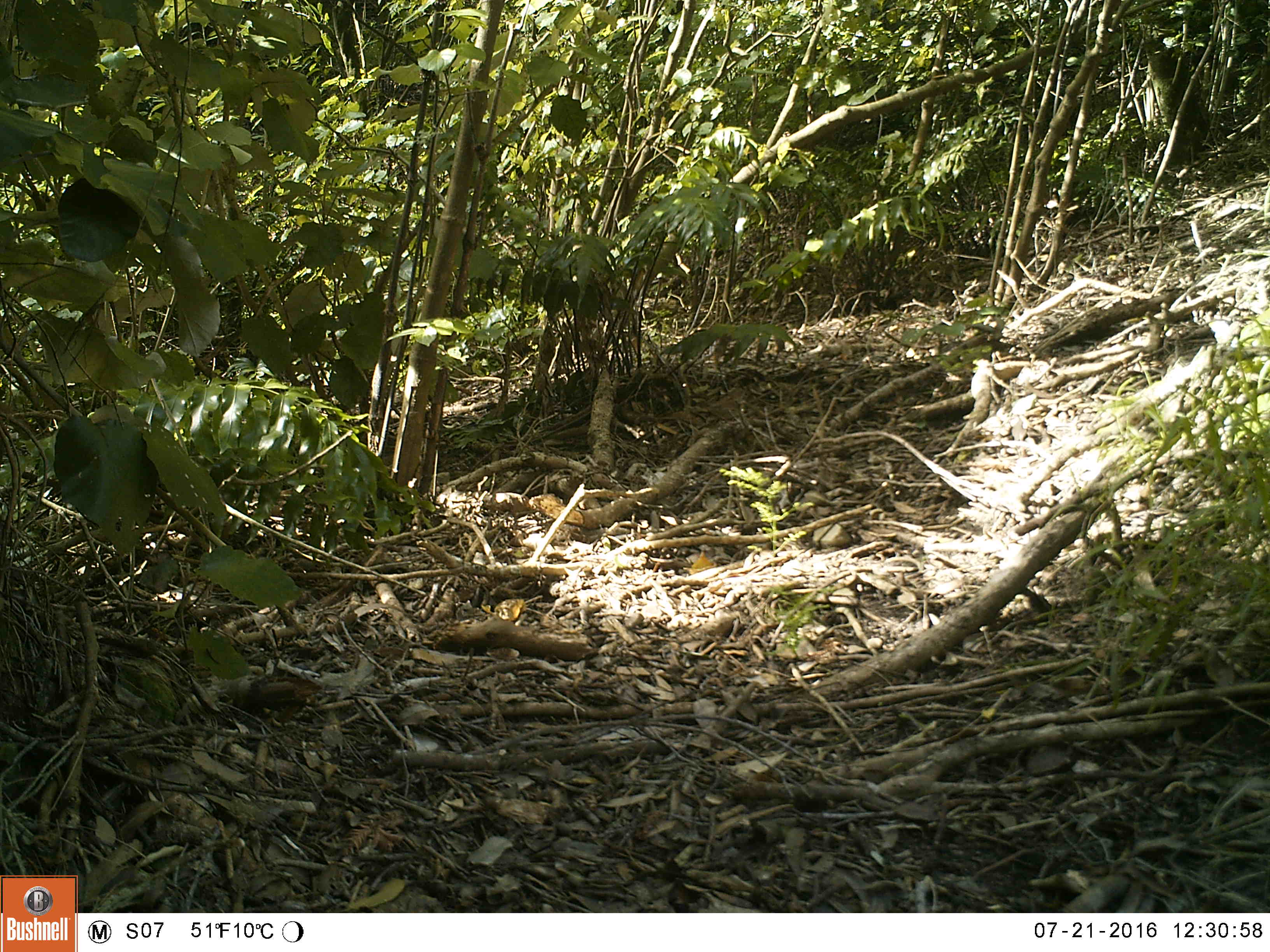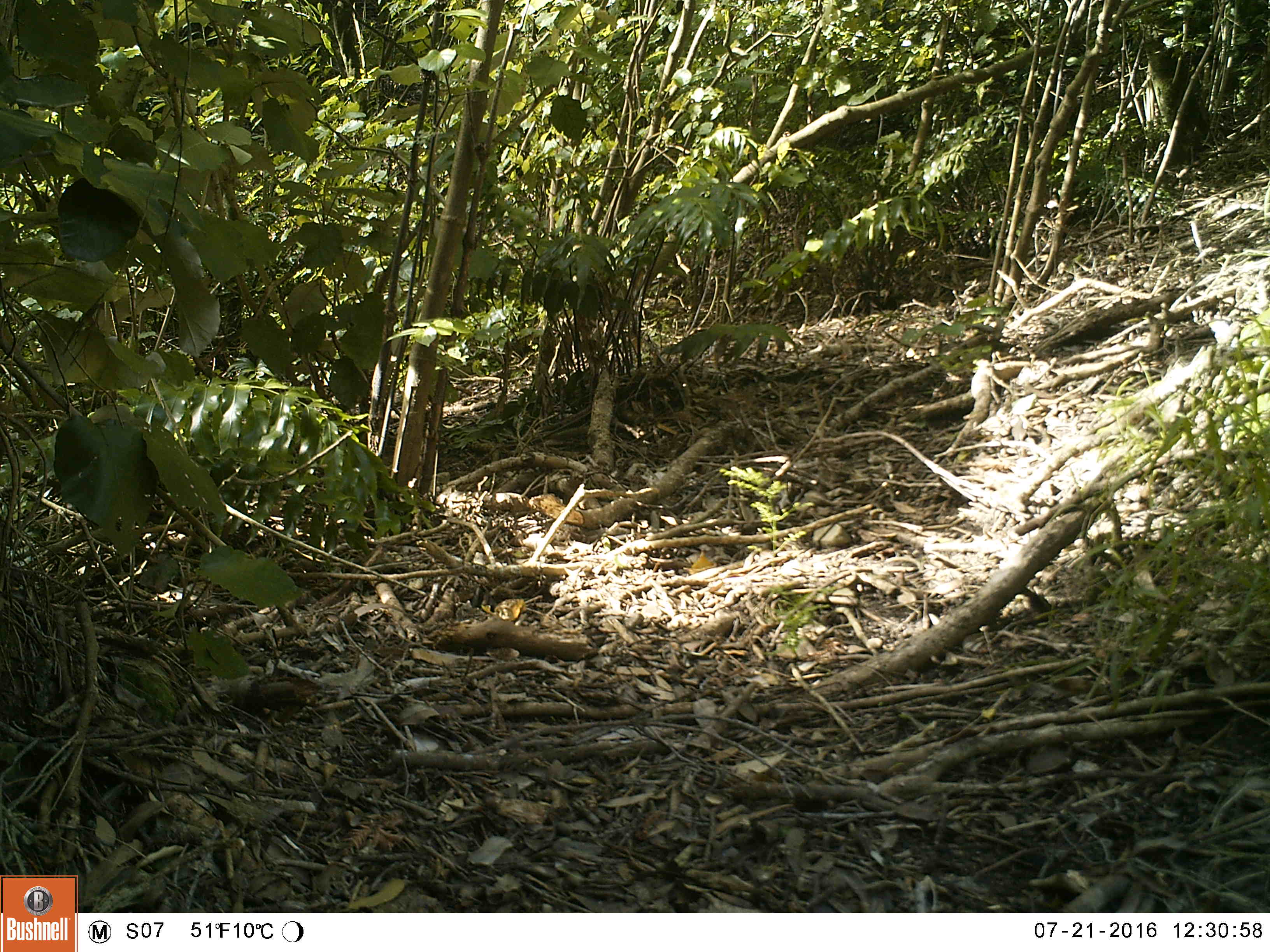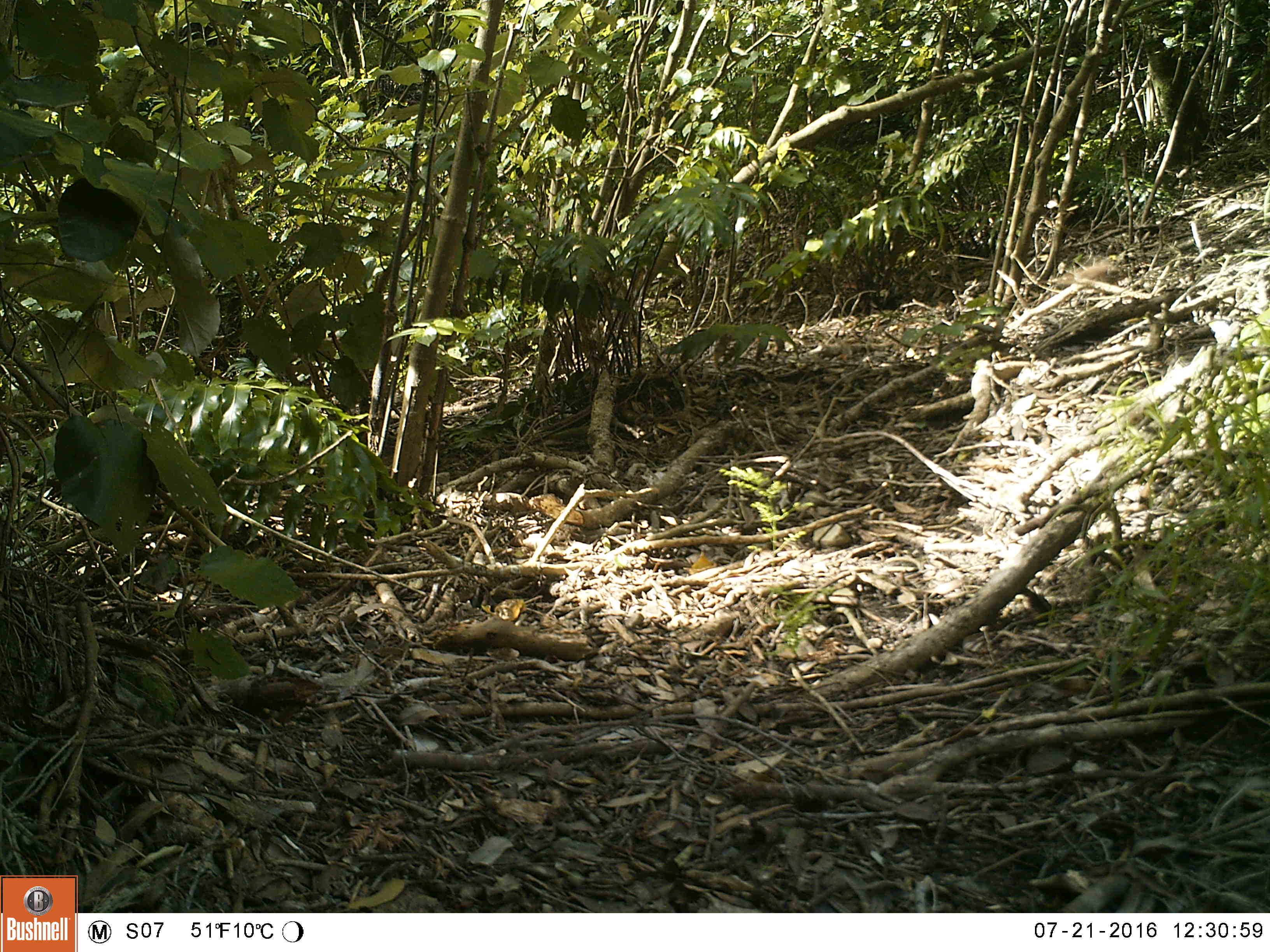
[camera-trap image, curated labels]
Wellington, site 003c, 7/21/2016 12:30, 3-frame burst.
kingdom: Animalia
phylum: Chordata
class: Aves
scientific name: Aves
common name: bird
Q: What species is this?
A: Bird (Aves).